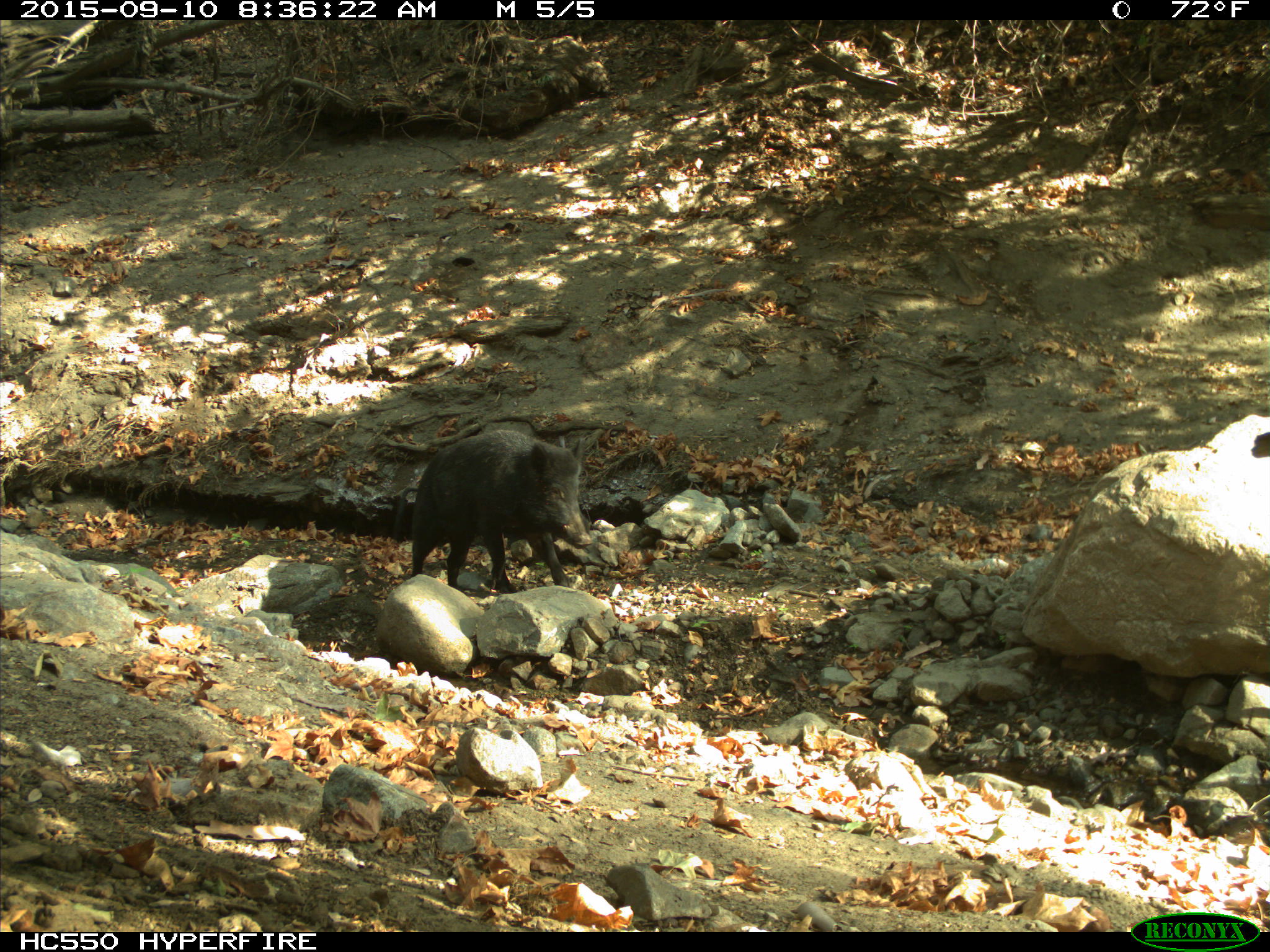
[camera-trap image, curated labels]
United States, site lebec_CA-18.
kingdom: Animalia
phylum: Chordata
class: Mammalia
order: Artiodactyla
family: Suidae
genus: Sus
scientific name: Sus scrofa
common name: wild boar